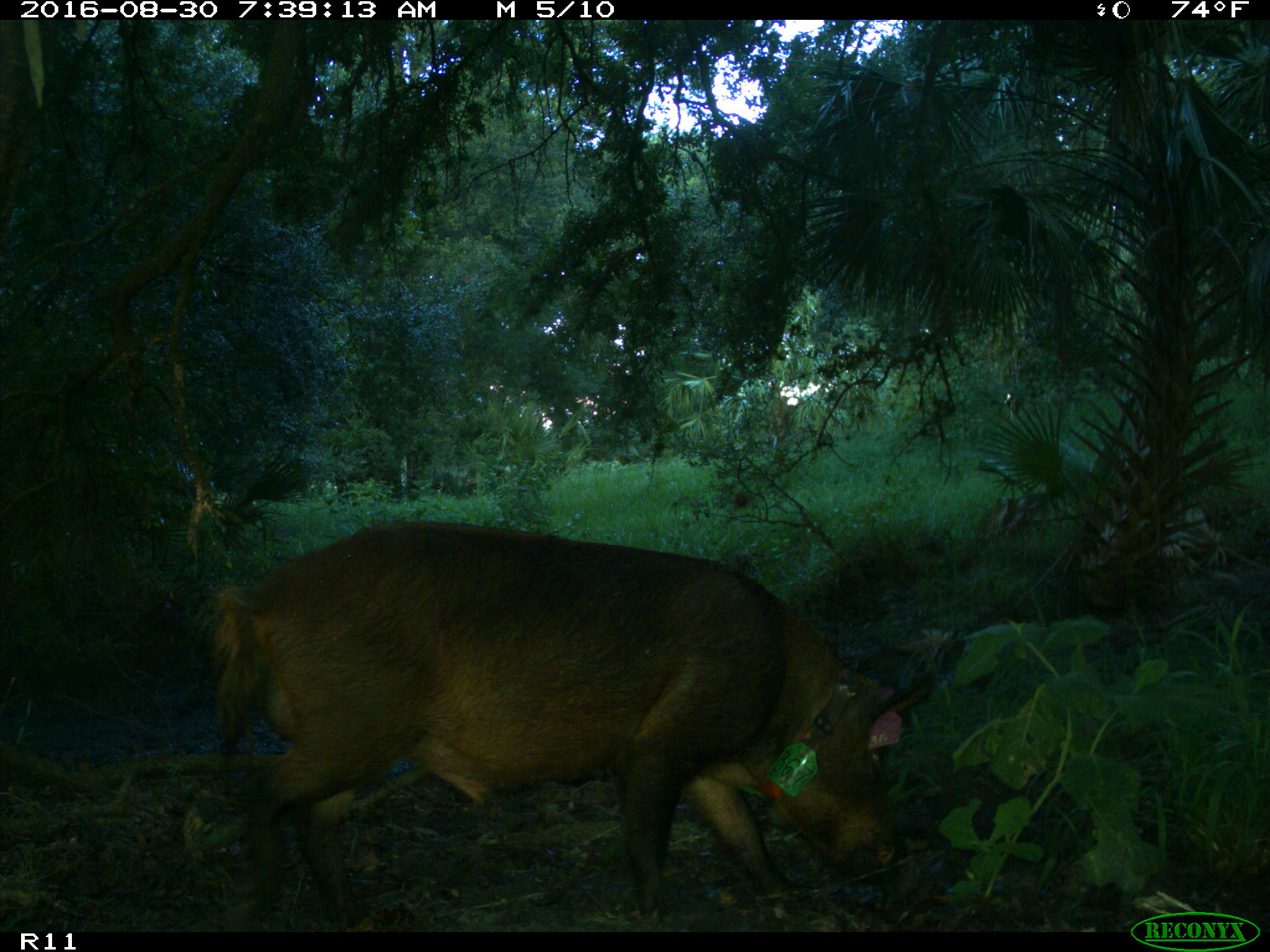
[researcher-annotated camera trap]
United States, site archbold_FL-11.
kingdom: Animalia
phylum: Chordata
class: Mammalia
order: Artiodactyla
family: Suidae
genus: Sus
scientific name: Sus scrofa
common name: wild boar